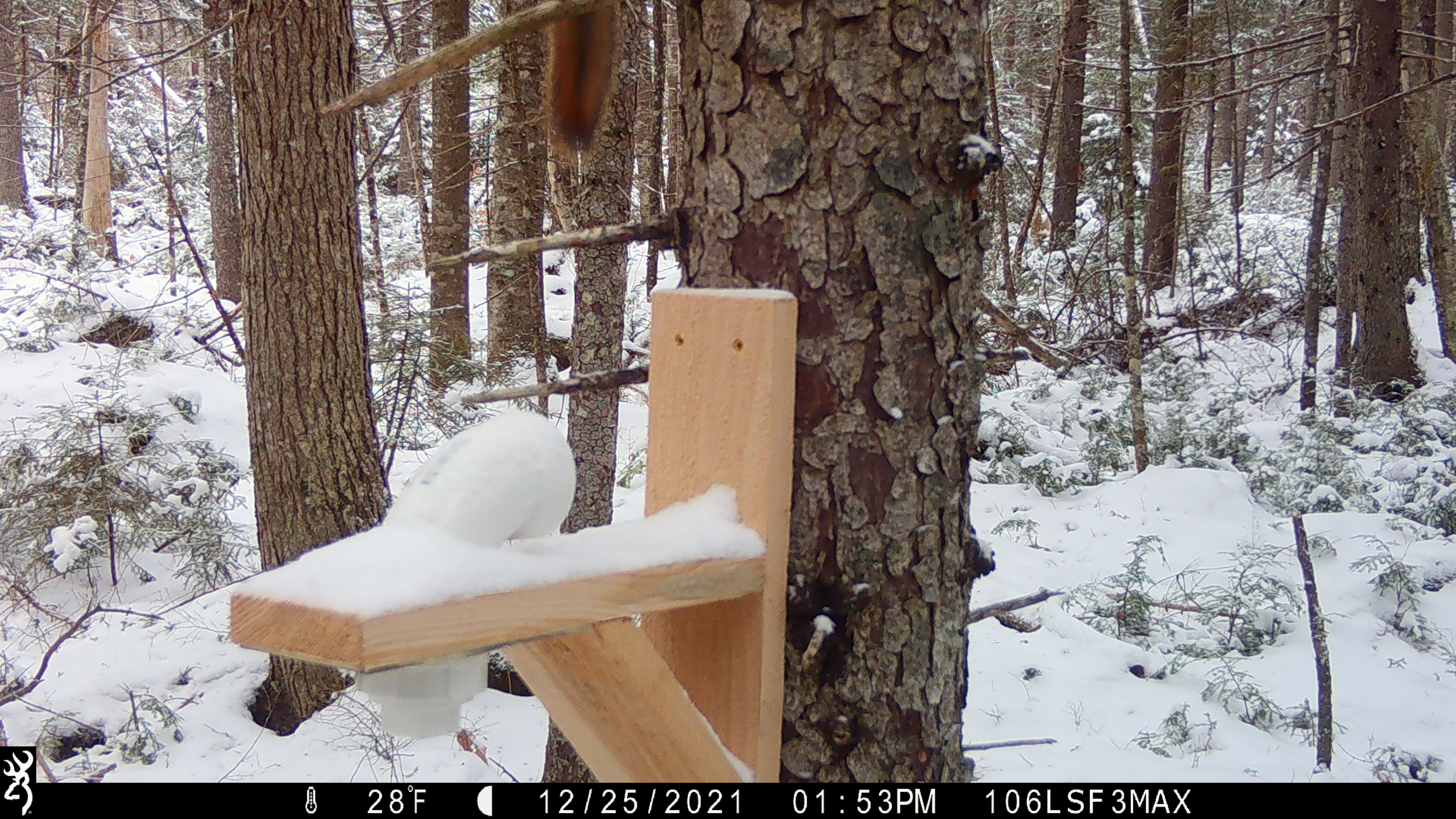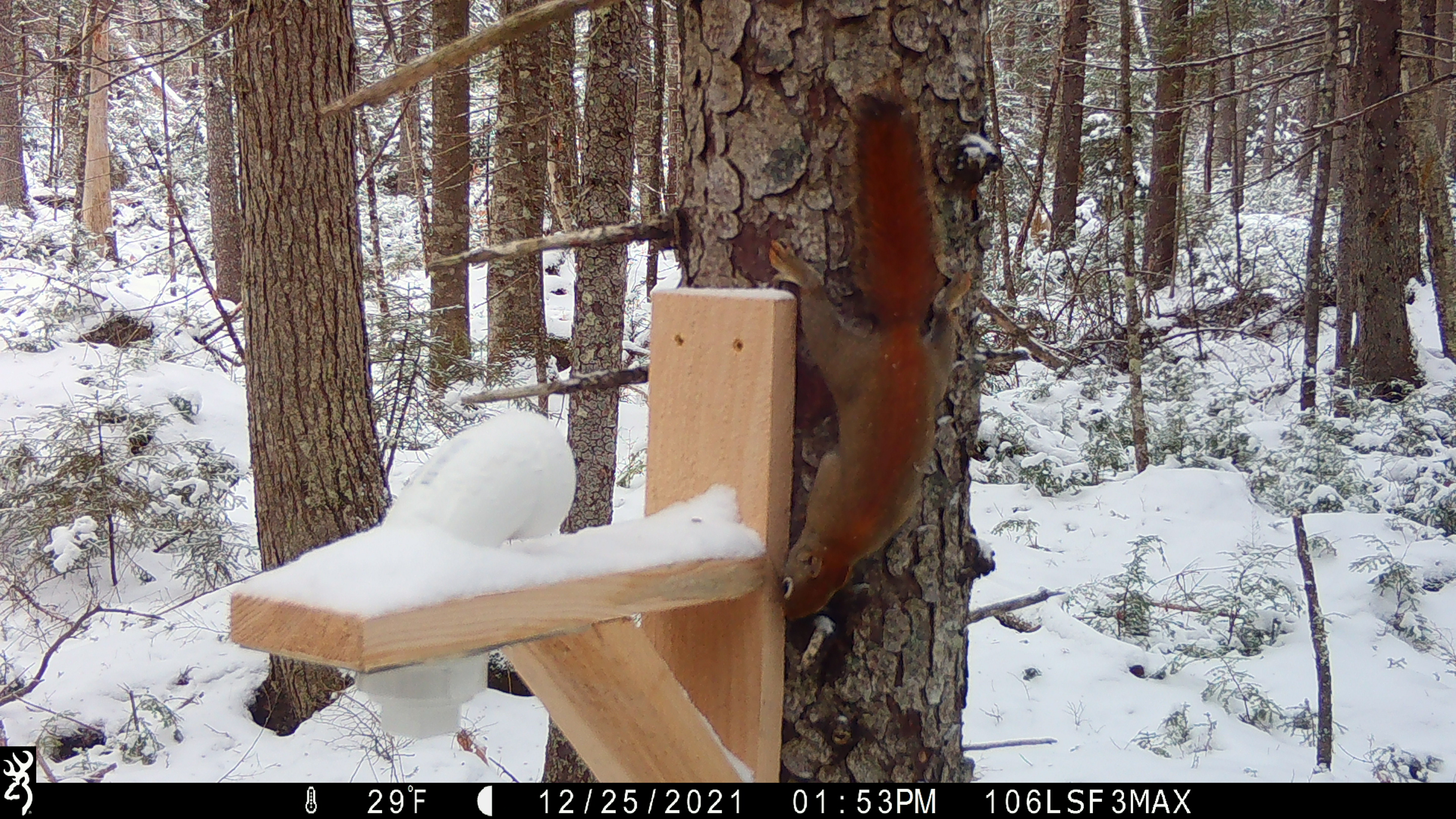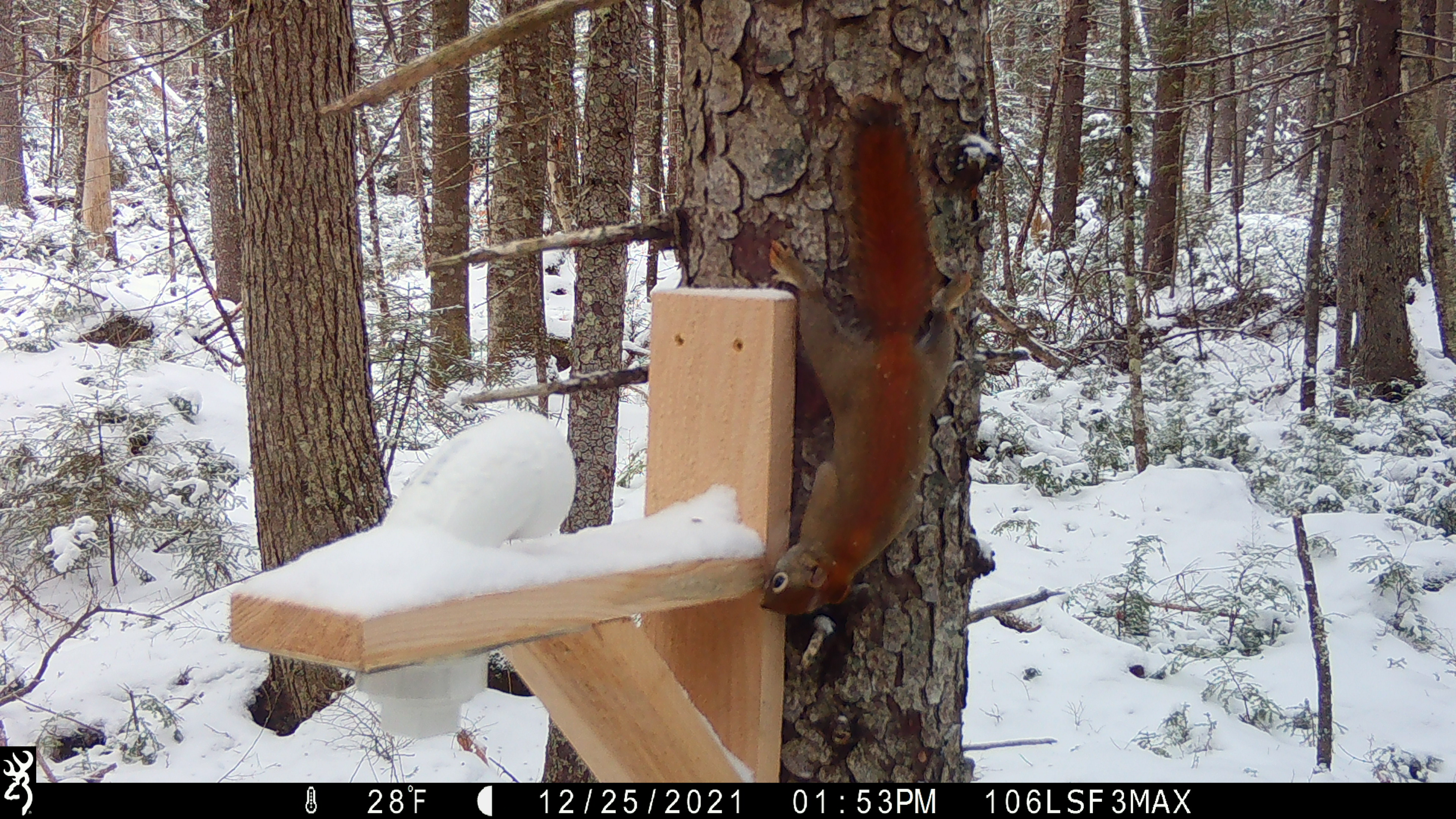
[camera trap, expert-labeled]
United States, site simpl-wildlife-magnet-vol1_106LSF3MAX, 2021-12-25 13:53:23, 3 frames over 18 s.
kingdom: Animalia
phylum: Chordata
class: Mammalia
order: Rodentia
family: Sciuridae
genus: Tamiasciurus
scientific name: Tamiasciurus hudsonicus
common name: red squirrel